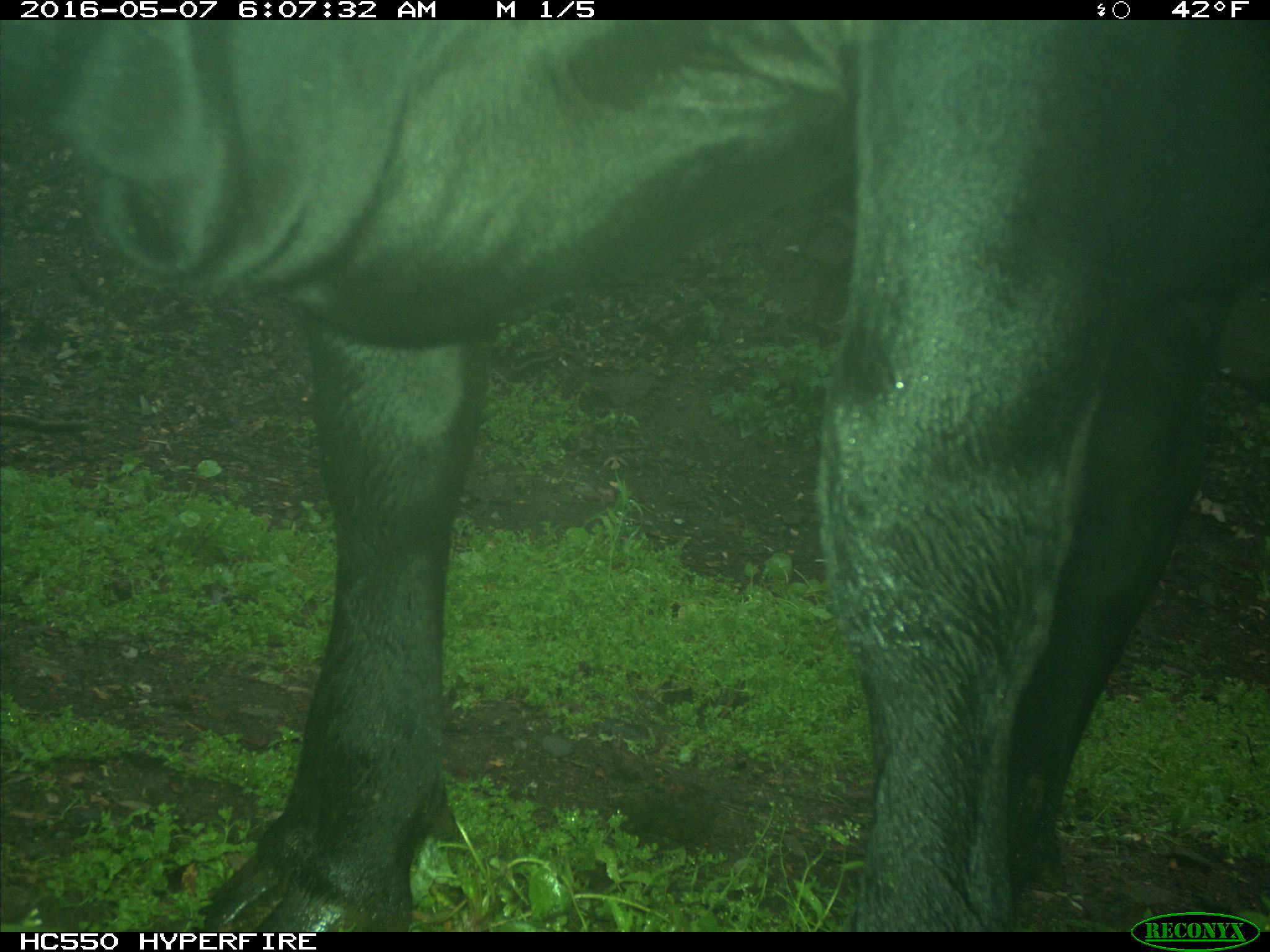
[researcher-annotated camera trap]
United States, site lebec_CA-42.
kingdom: Animalia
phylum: Chordata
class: Mammalia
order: Artiodactyla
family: Bovidae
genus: Bos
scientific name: Bos taurus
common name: domestic cow